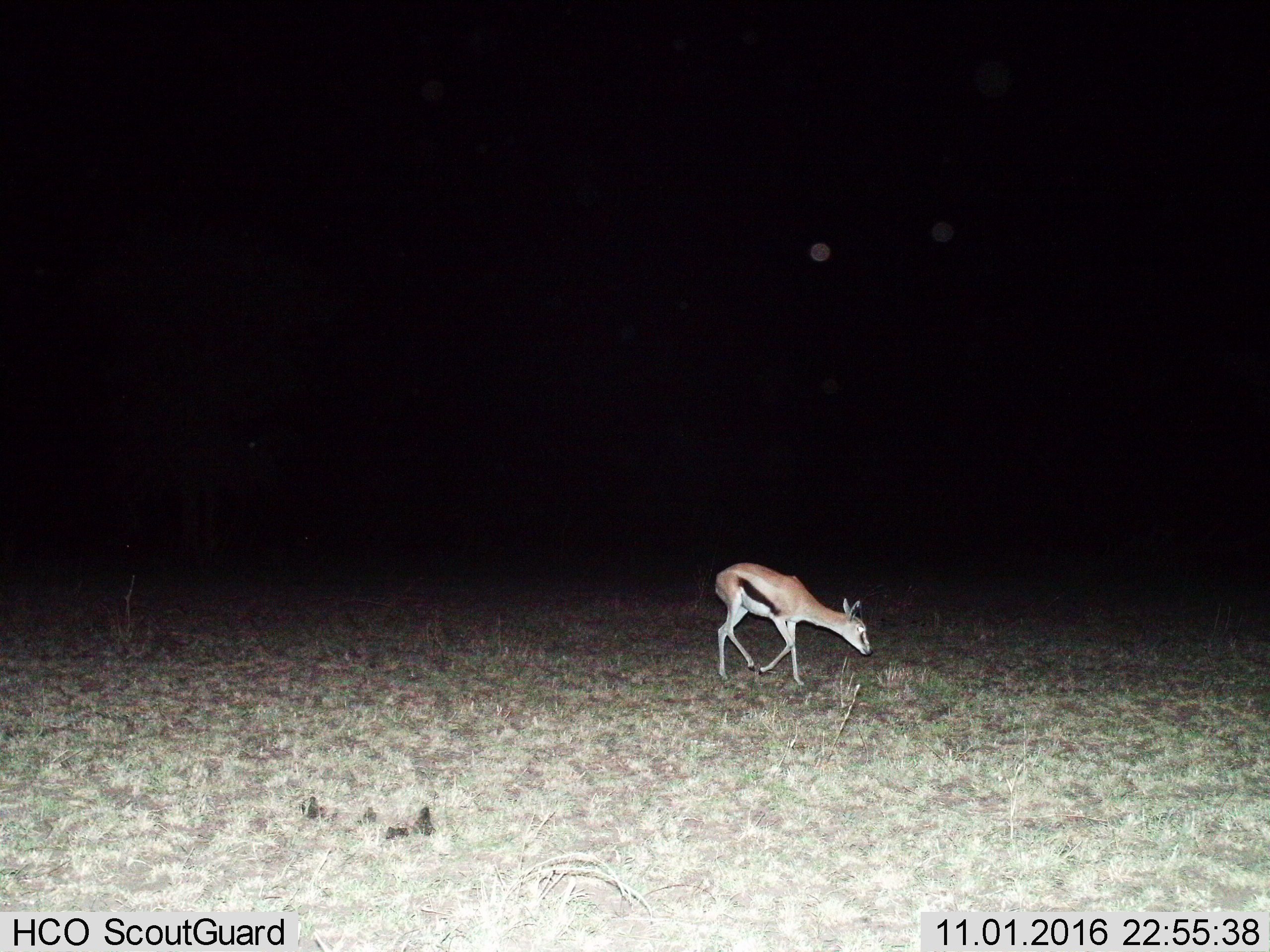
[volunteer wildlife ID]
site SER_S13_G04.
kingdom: Animalia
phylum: Chordata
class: Mammalia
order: Artiodactyla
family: Bovidae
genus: Eudorcas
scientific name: Eudorcas thomsonii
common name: thomson's gazelle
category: gazellethomsons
Gazellethomsons (thomson's gazelle) (Eudorcas thomsonii), count 1. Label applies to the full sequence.